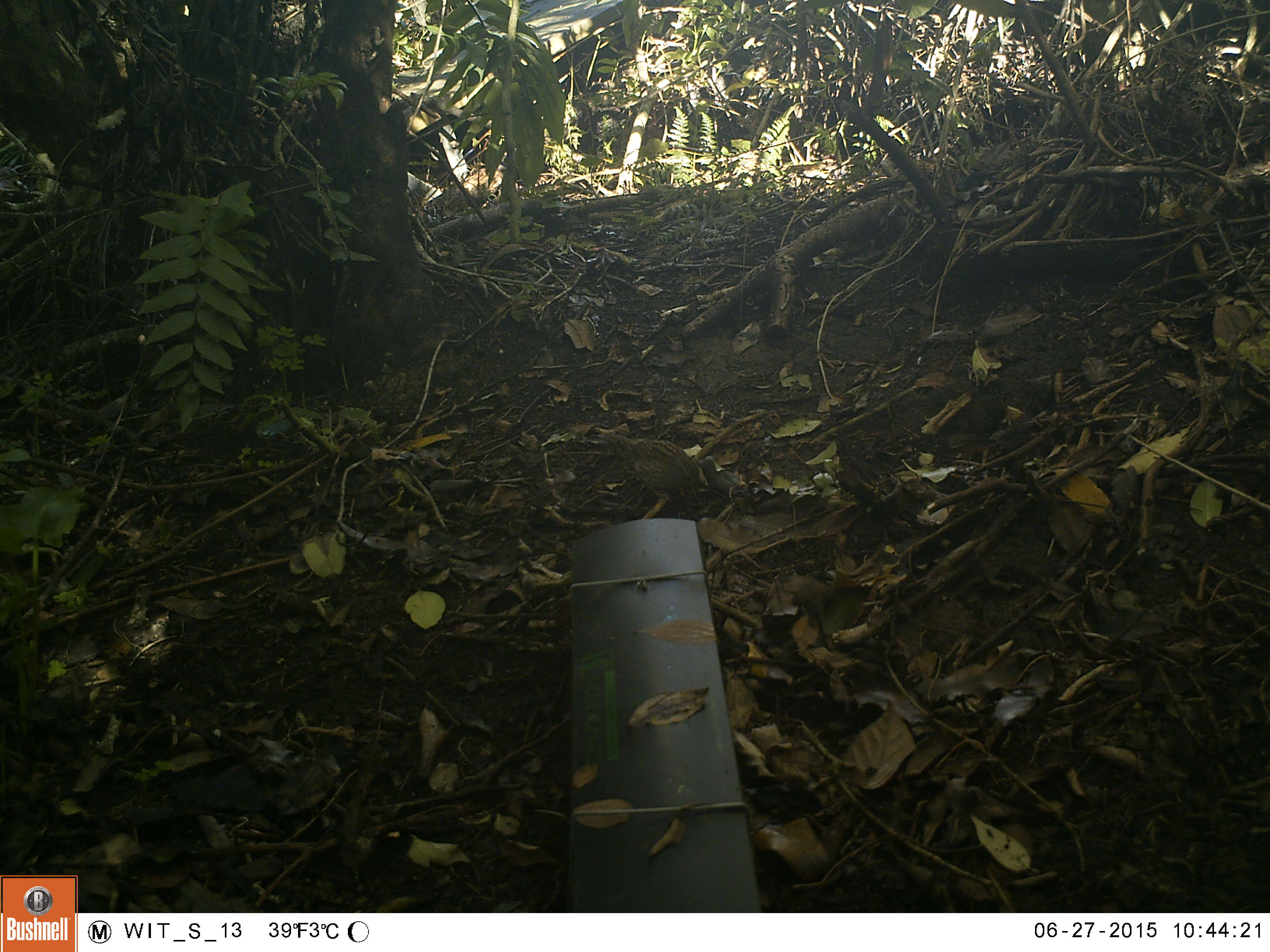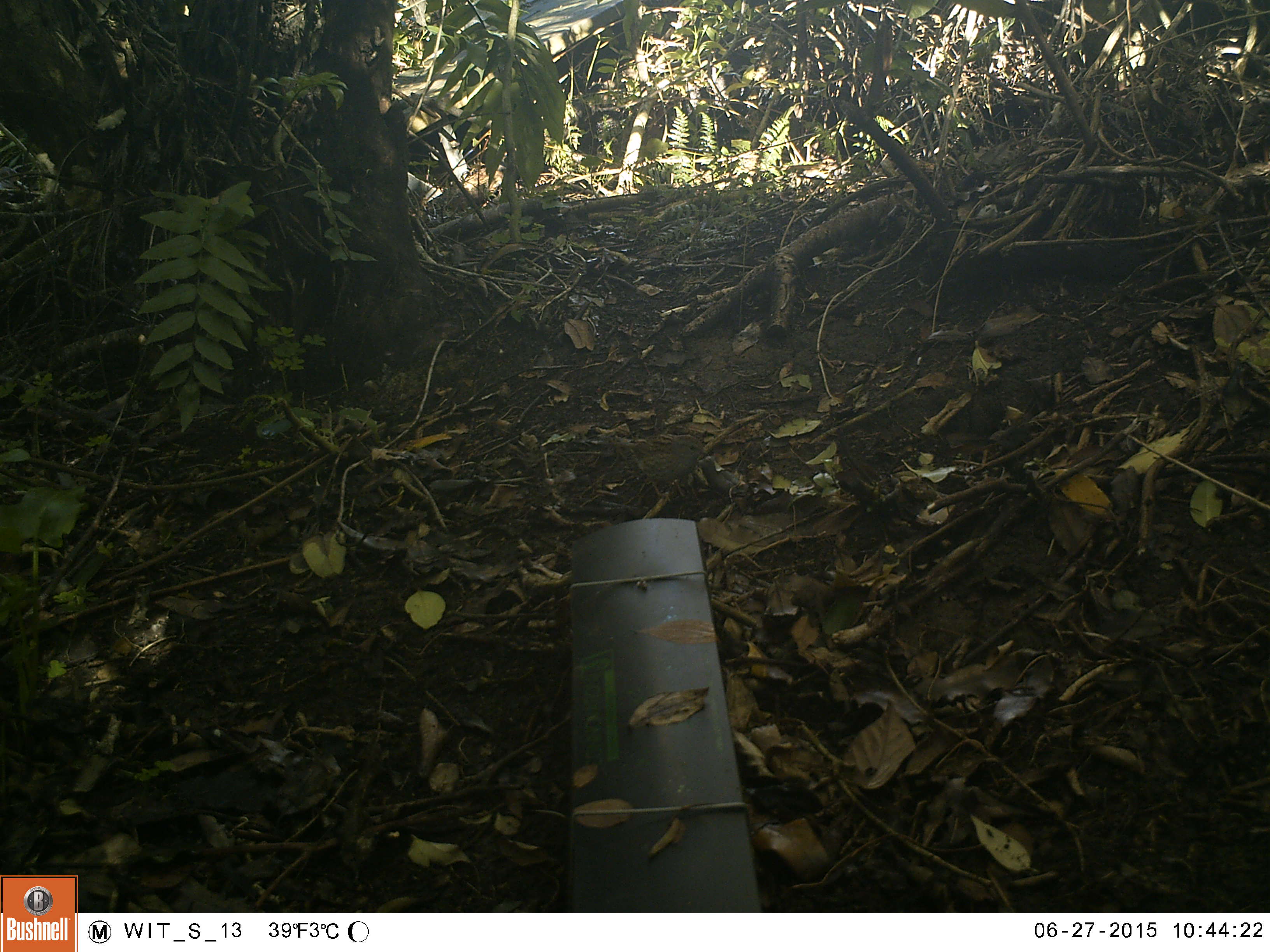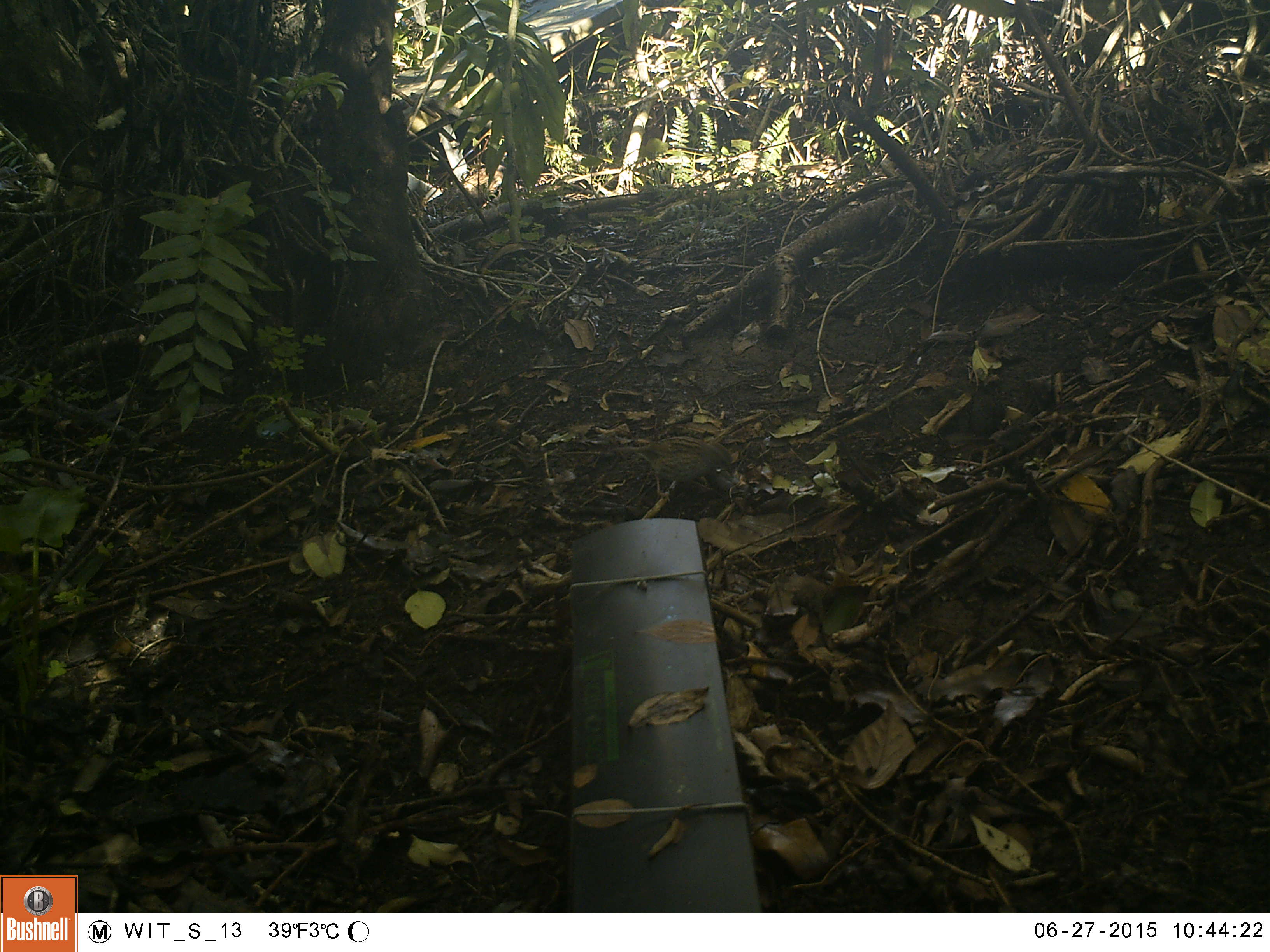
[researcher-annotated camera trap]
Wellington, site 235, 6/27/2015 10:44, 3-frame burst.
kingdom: Animalia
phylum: Chordata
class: Aves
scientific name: Aves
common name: bird